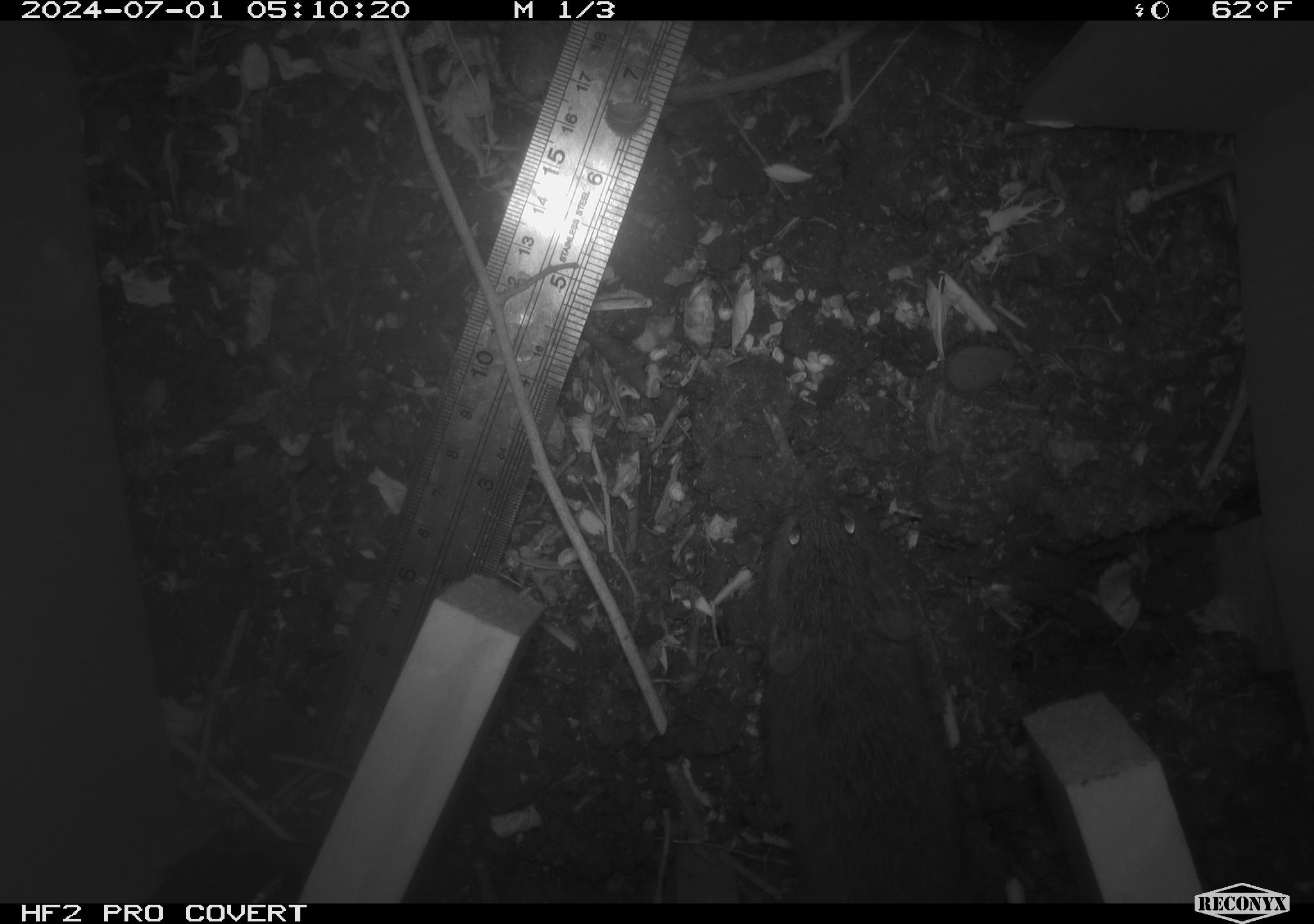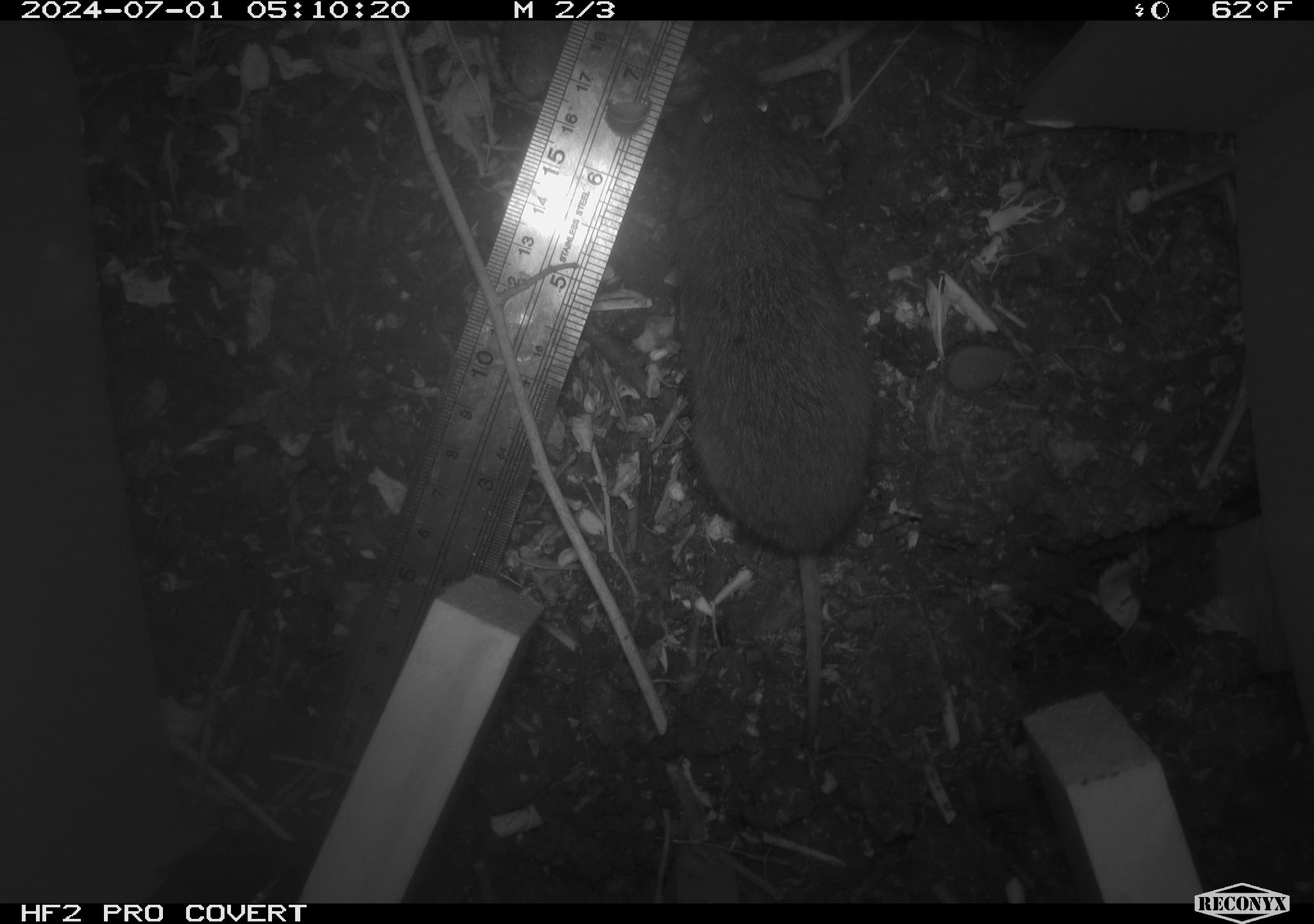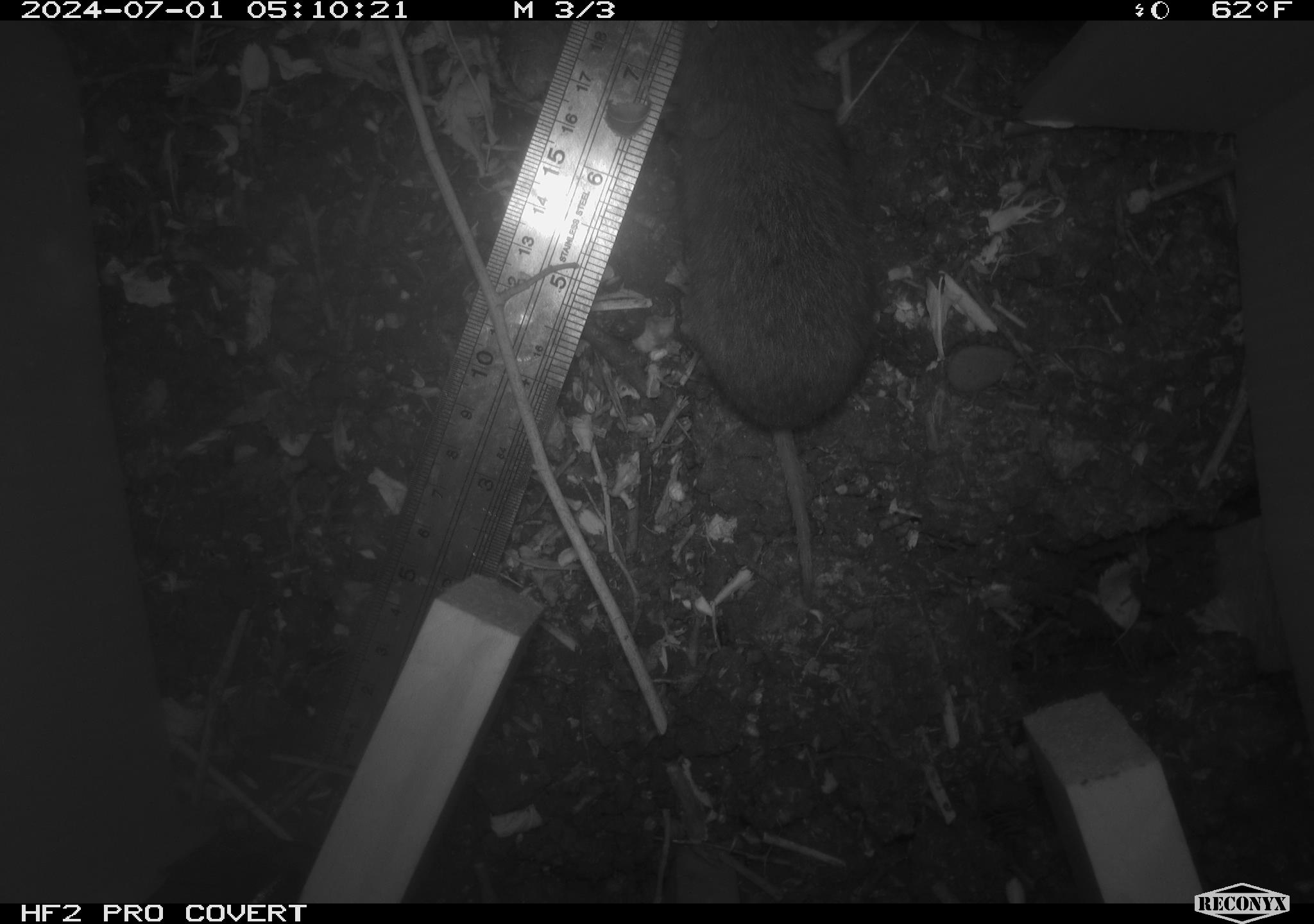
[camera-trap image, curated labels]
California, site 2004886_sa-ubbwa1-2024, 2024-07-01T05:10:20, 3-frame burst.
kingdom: Animalia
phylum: Chordata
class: Mammalia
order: Rodentia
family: Cricetidae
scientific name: Arvicolinae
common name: voles, lemmings, and muskrats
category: arvicolinae subfamily